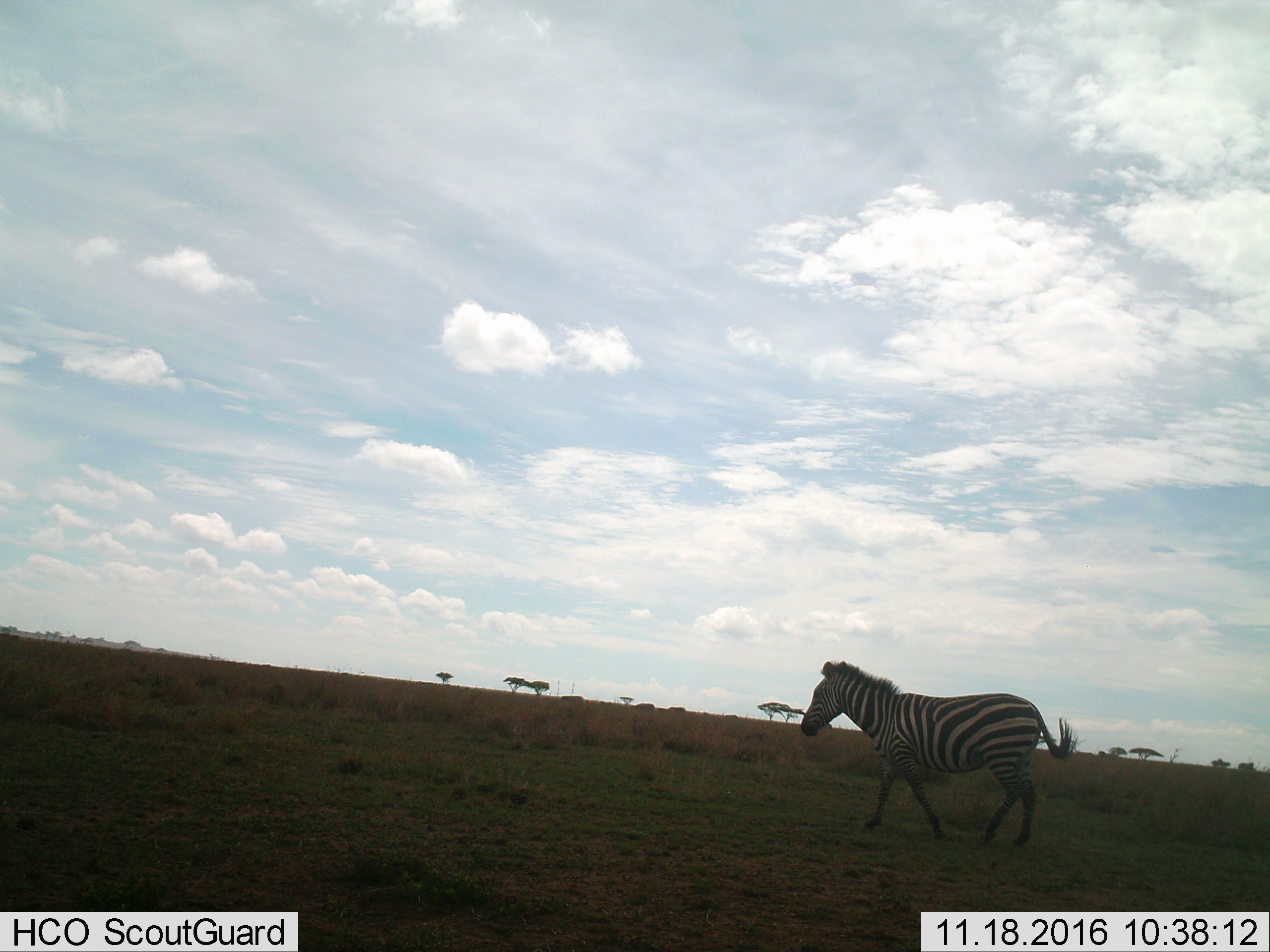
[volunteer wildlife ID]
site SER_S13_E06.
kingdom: Animalia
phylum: Chordata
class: Mammalia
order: Perissodactyla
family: Equidae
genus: Equus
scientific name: Equus quagga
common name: plains zebra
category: zebraplains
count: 1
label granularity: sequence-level